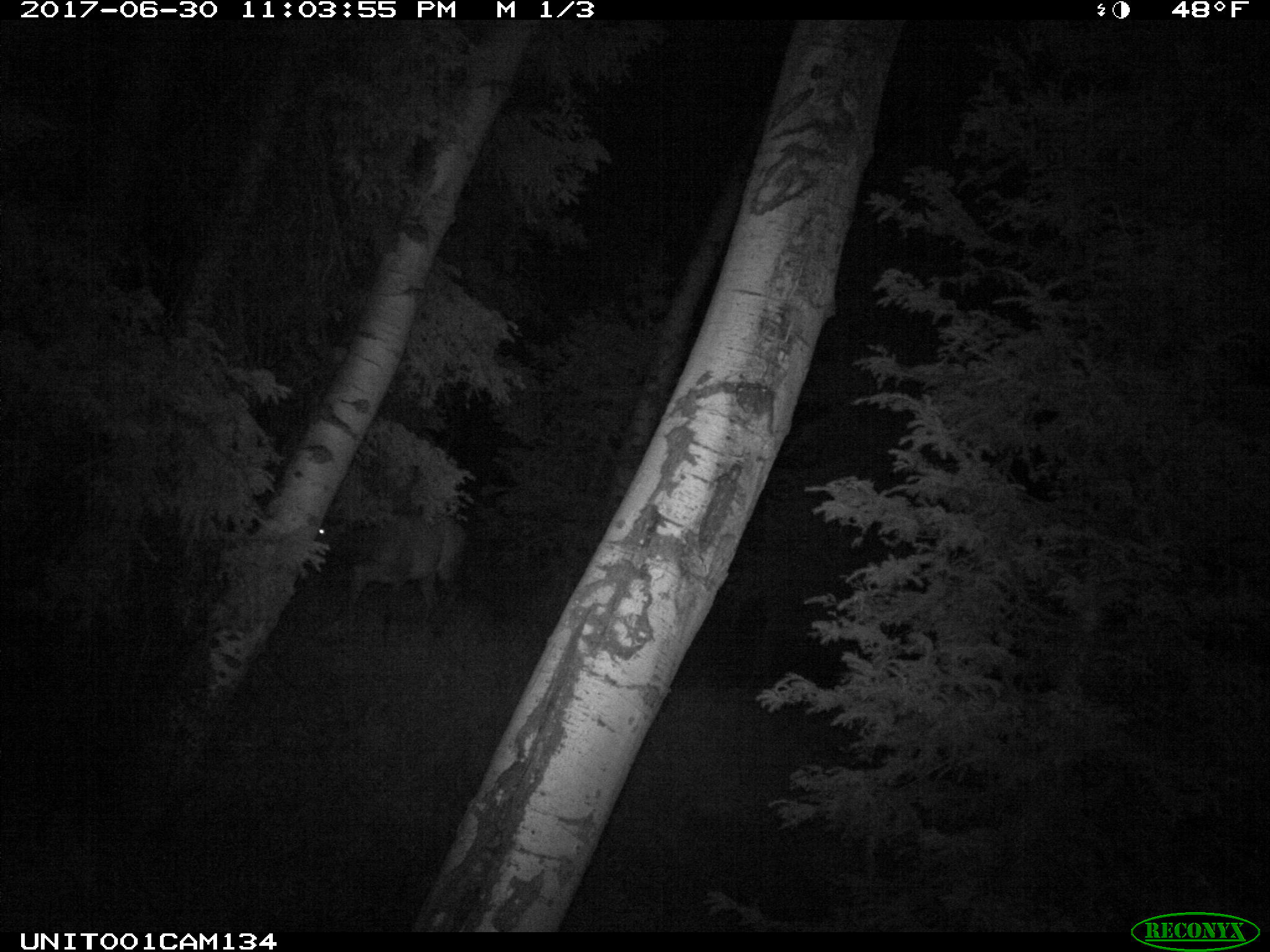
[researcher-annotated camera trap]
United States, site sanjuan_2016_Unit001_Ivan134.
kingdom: Animalia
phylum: Chordata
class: Mammalia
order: Artiodactyla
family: Cervidae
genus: Cervus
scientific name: Cervus elaphus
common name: red deer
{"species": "Cervus elaphus (red deer)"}